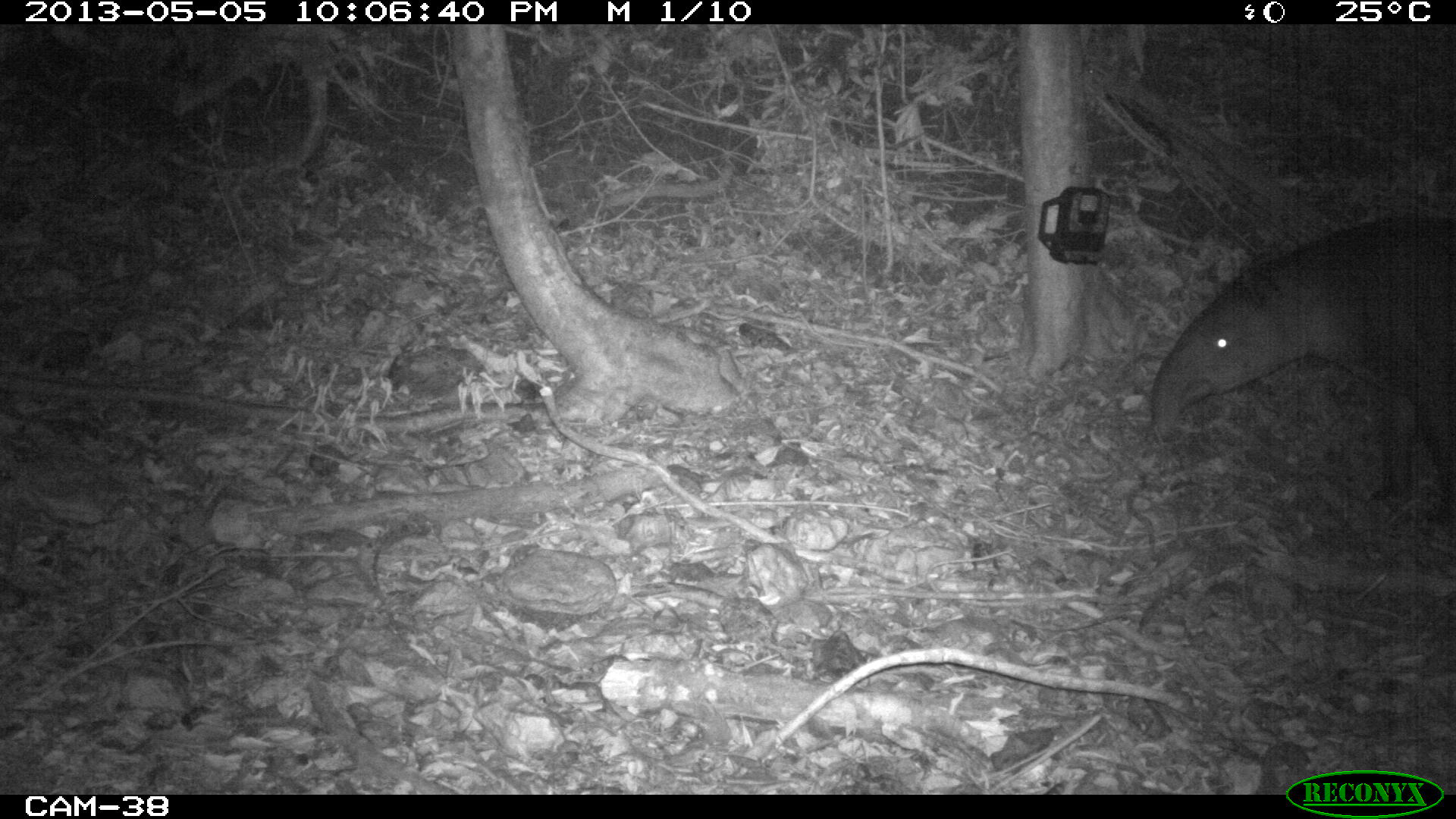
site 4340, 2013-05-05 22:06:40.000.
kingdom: Animalia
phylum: Chordata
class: Mammalia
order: Perissodactyla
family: Tapiridae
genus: Tapirus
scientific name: Tapirus bairdii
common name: baird's tapir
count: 1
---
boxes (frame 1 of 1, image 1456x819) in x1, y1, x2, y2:
tapirus bairdii: 1148, 214, 1456, 524